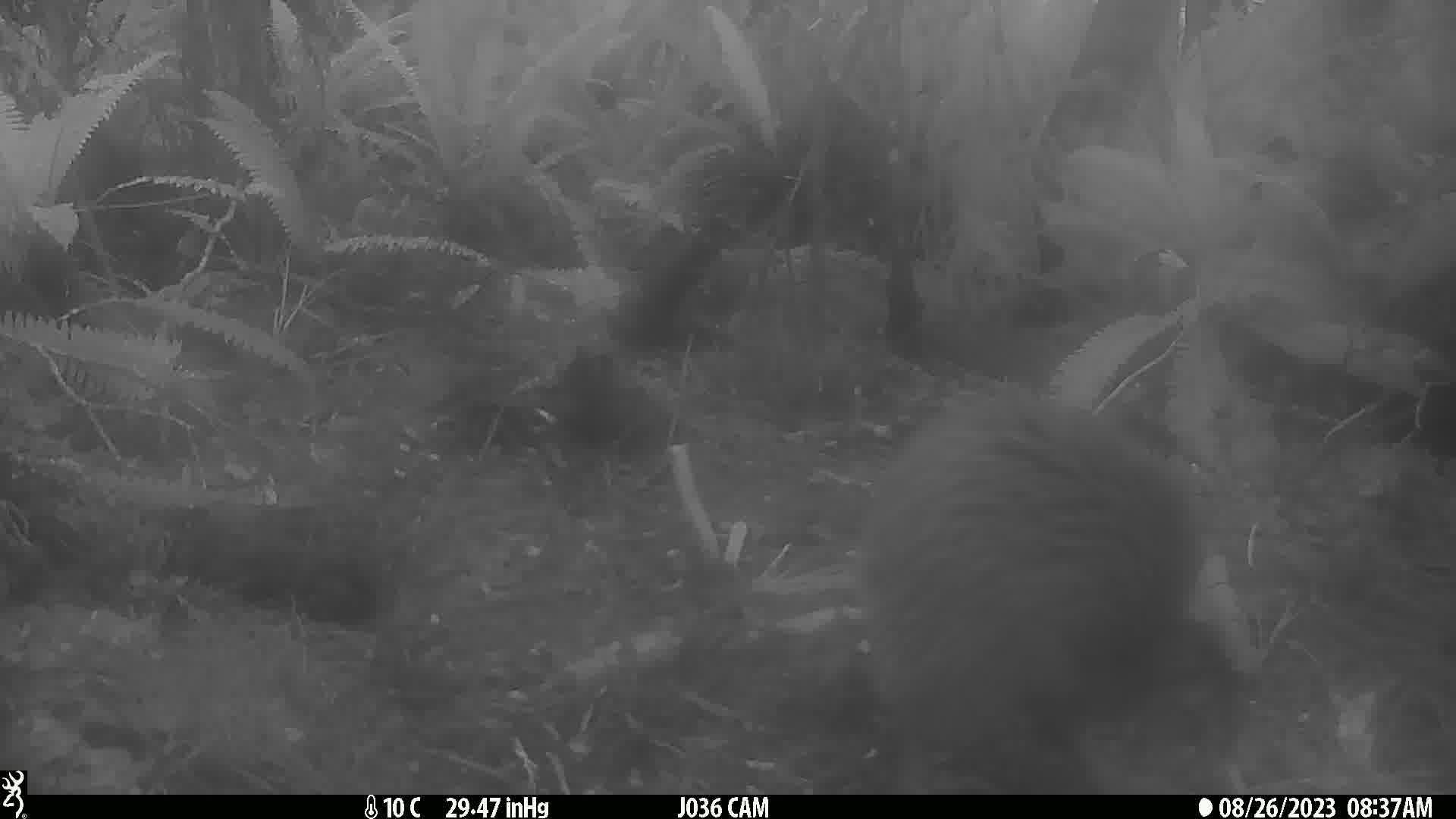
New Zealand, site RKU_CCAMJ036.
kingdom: Animalia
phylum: Chordata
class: Aves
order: Apterygiformes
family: Apterygidae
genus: Apteryx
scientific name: Apteryx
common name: kiwi